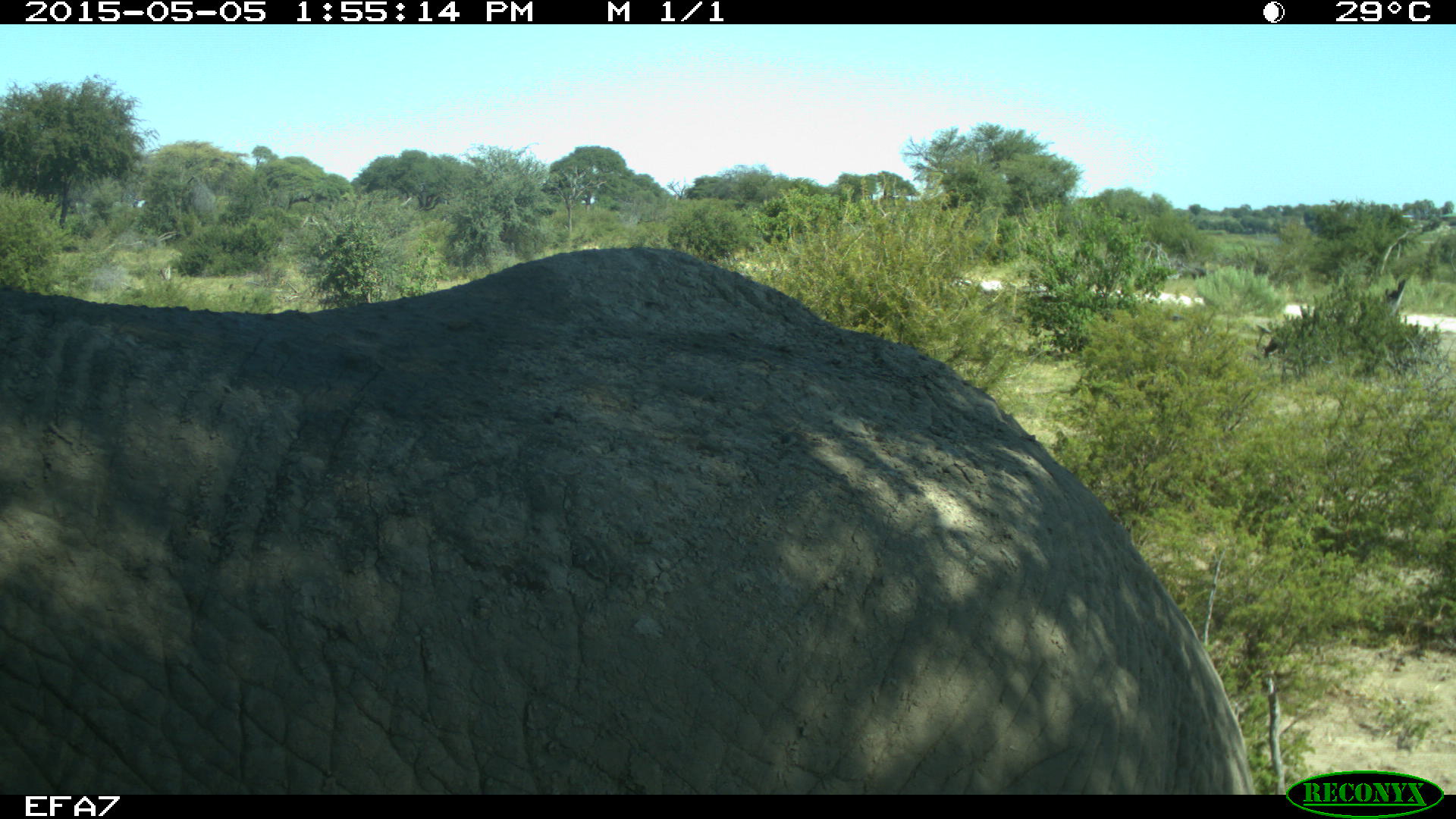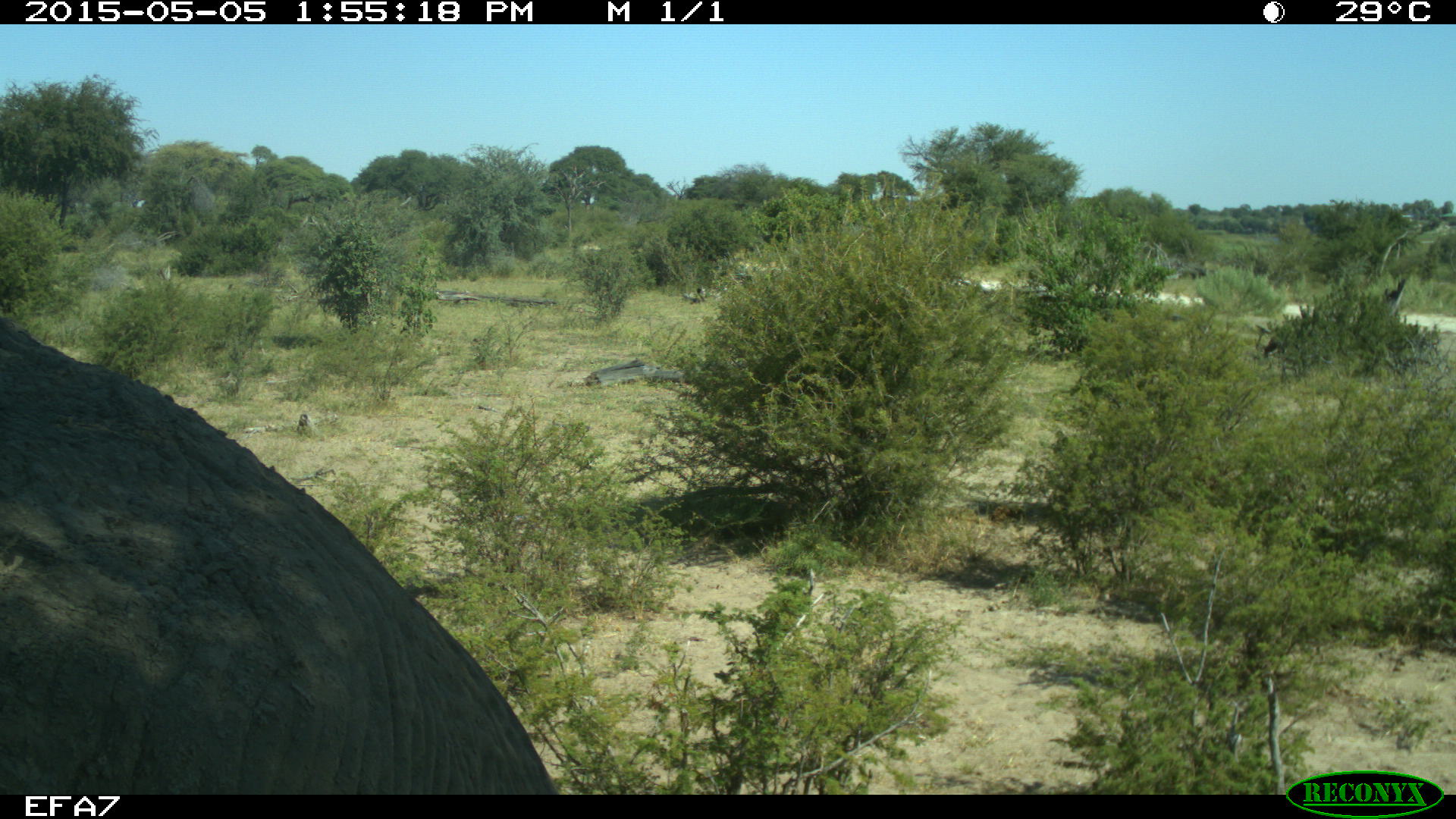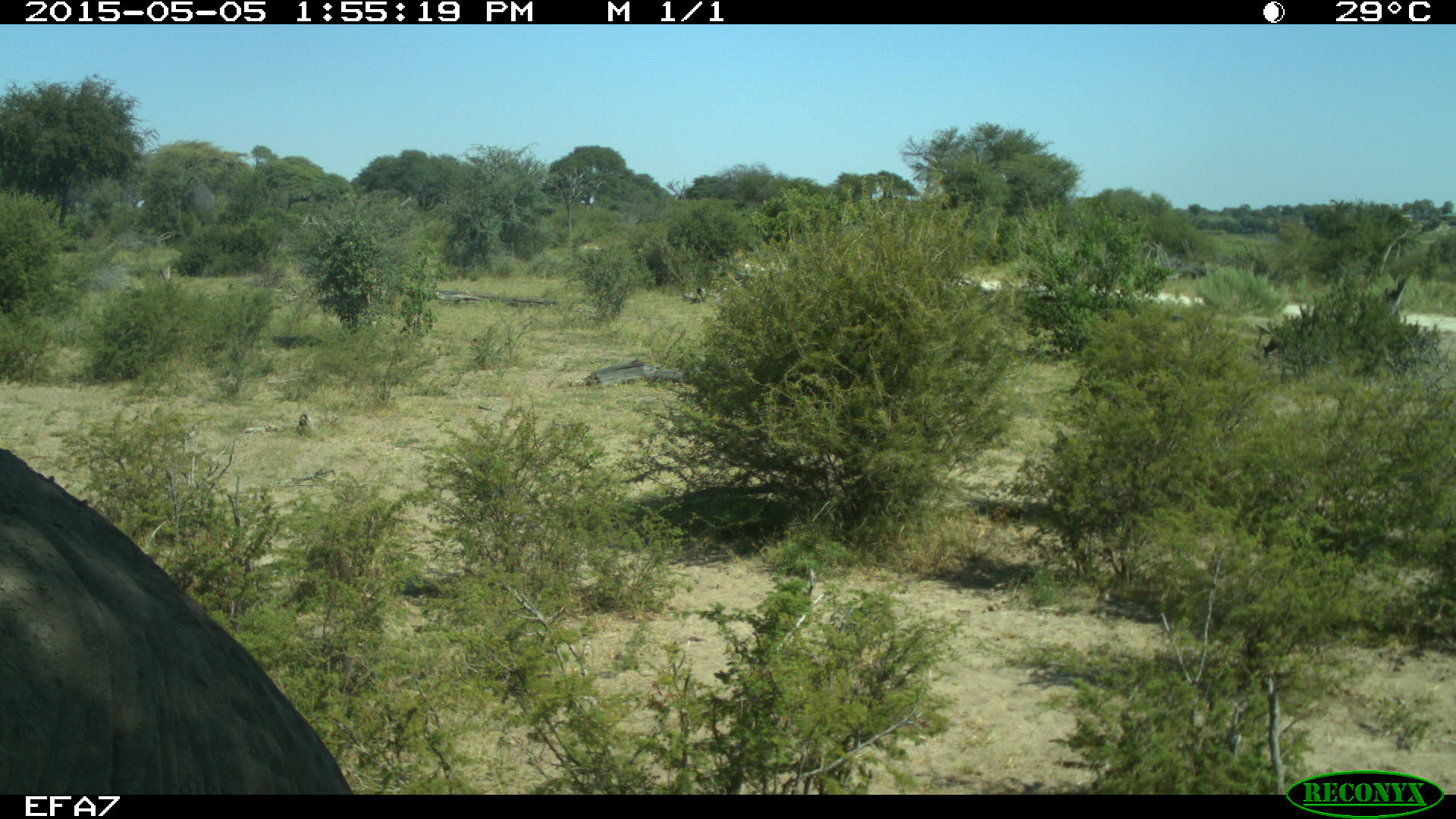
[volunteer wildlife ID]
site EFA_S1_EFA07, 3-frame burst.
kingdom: Animalia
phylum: Chordata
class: Mammalia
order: Proboscidea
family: Elephantidae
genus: Loxodonta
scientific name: Loxodonta africana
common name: african bush elephant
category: elephant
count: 1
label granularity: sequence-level